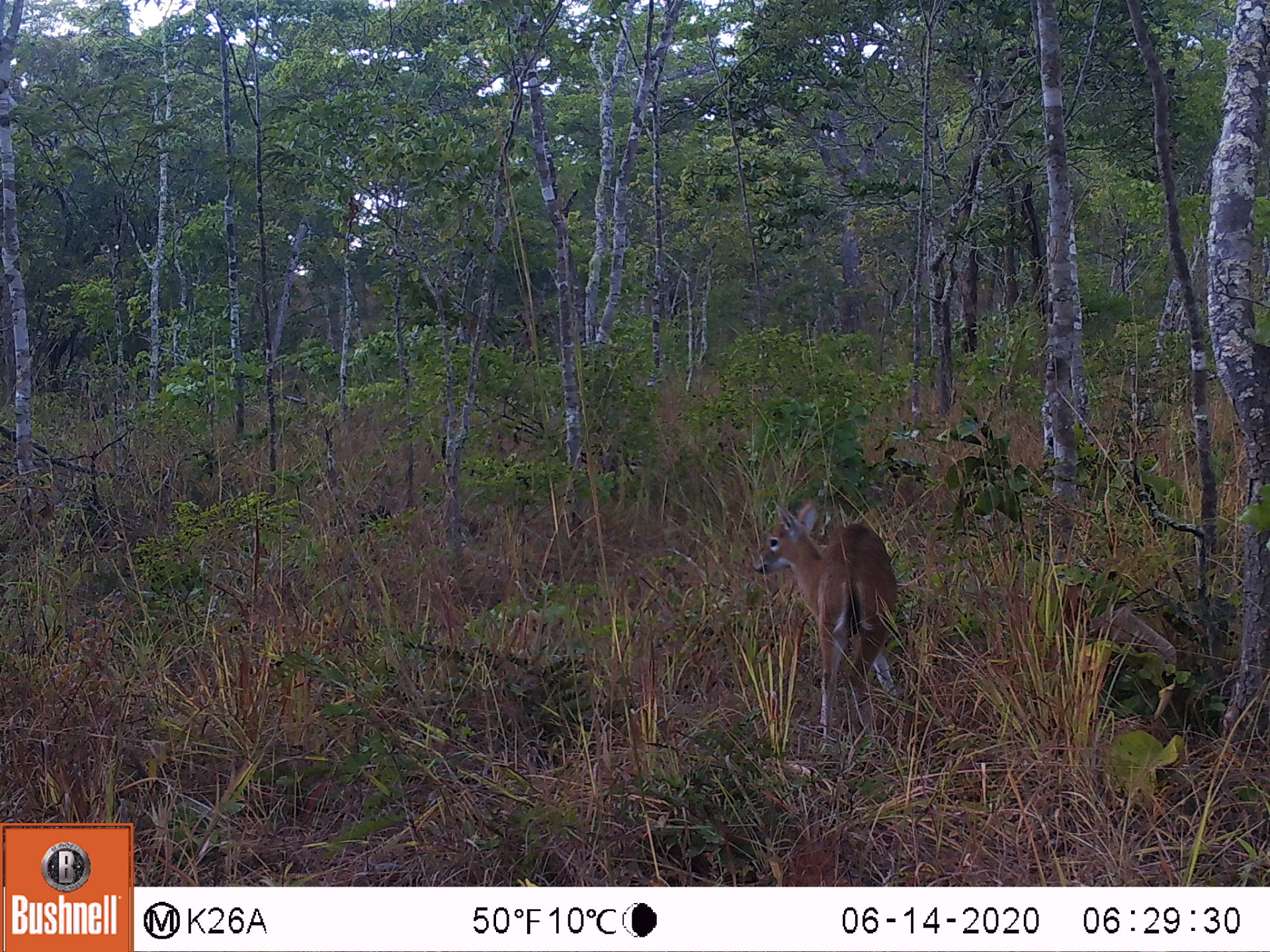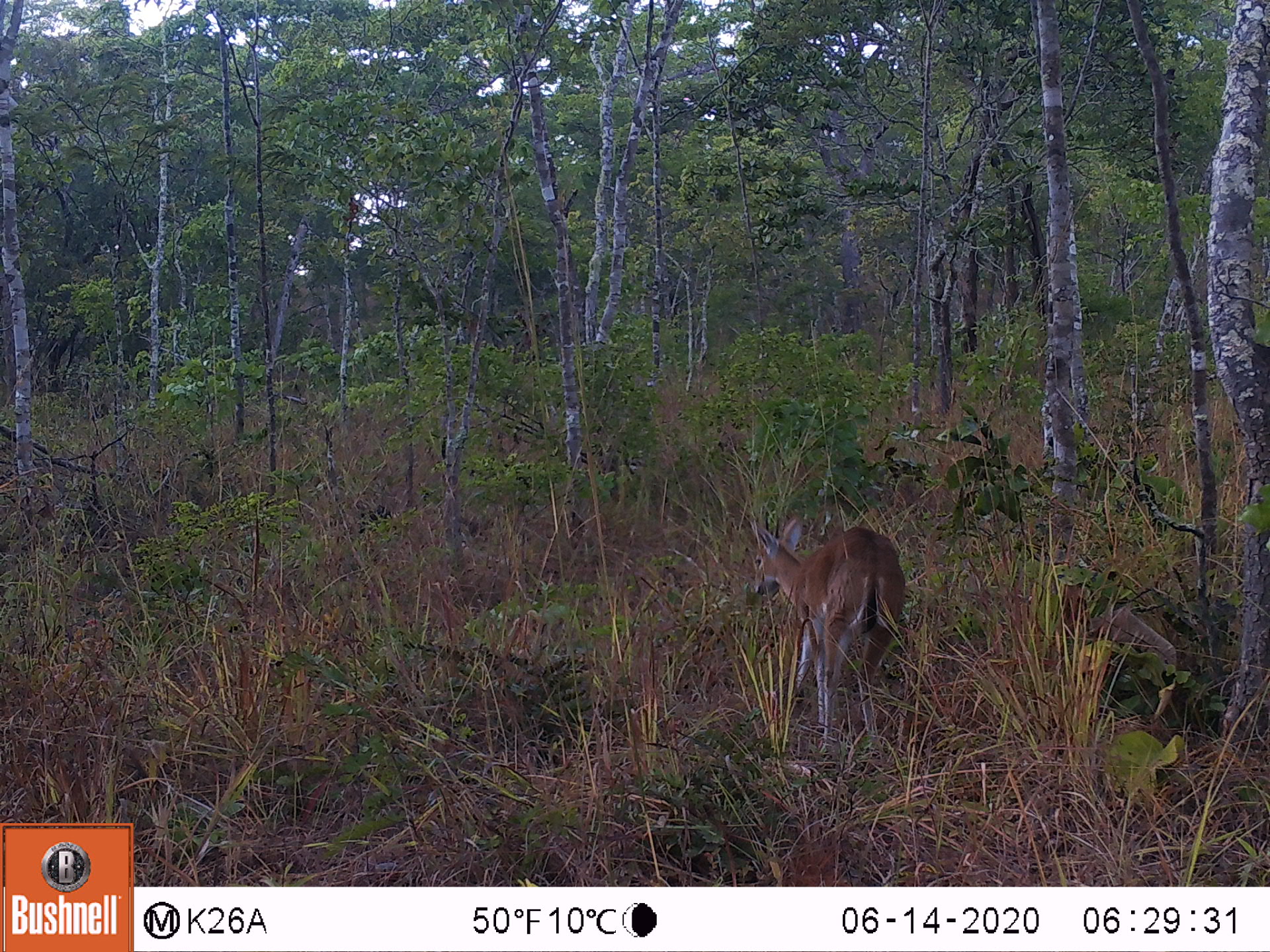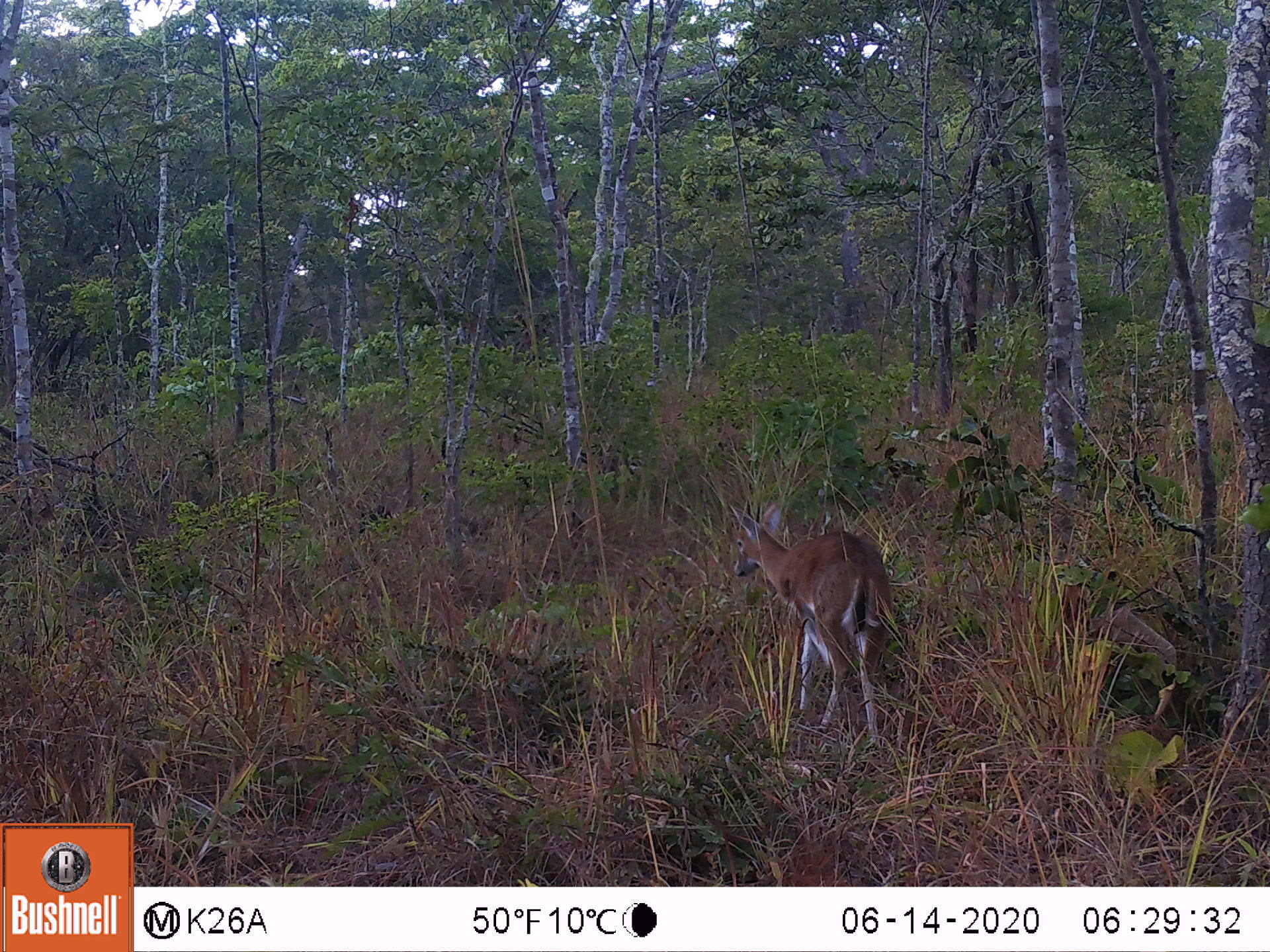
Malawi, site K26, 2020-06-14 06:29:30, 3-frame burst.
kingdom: Animalia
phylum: Chordata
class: Mammalia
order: Artiodactyla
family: Bovidae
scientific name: Antilopinae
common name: small antelope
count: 1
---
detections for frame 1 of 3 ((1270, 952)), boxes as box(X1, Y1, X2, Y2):
small antelope: box(754, 495, 899, 740)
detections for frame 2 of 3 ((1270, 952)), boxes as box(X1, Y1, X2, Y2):
small antelope: box(745, 511, 906, 736)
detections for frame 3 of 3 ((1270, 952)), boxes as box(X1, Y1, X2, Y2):
small antelope: box(726, 502, 892, 735)